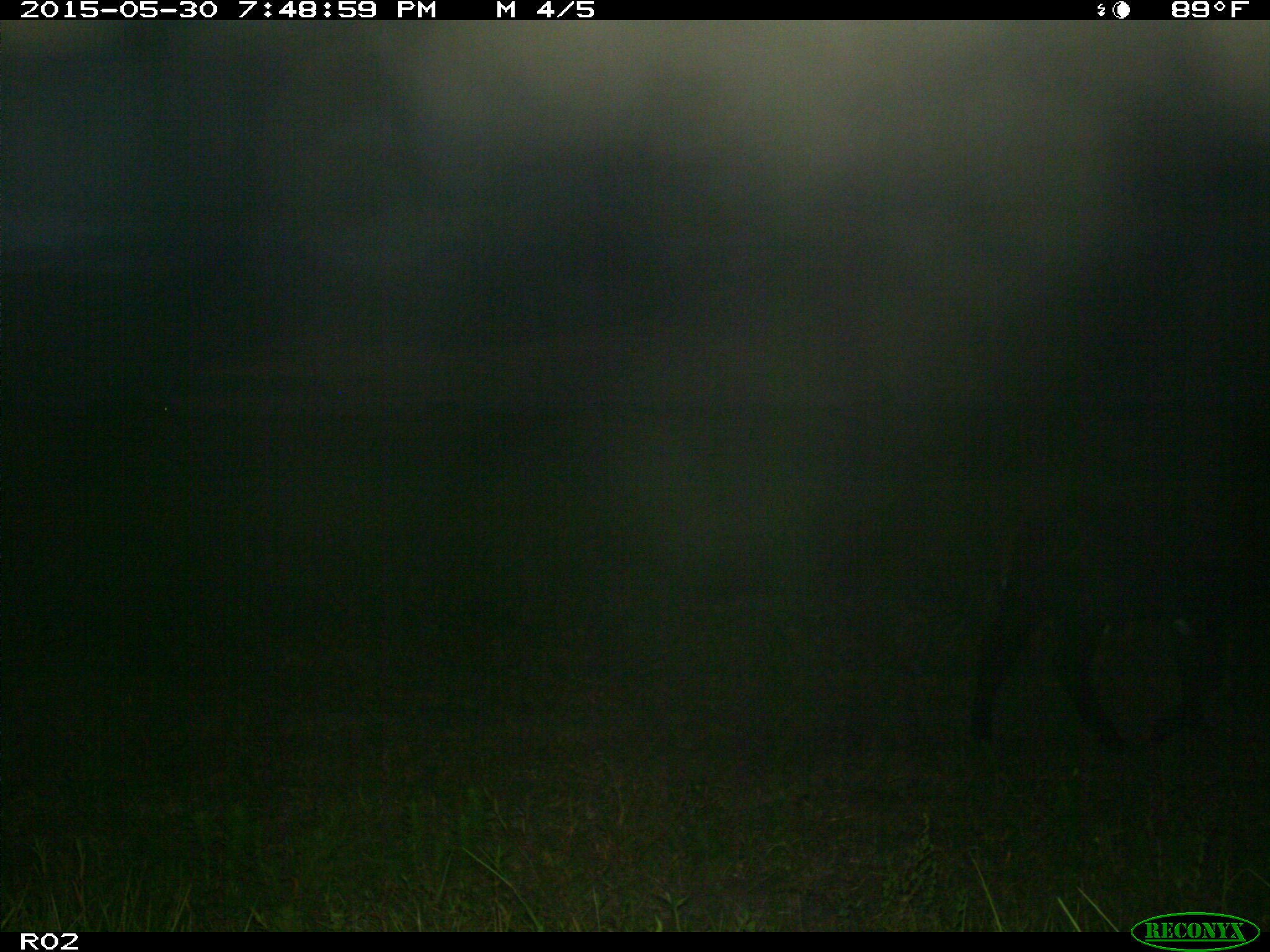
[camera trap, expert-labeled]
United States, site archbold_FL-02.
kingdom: Animalia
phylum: Chordata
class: Mammalia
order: Artiodactyla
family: Bovidae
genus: Bos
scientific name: Bos taurus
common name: domestic cow